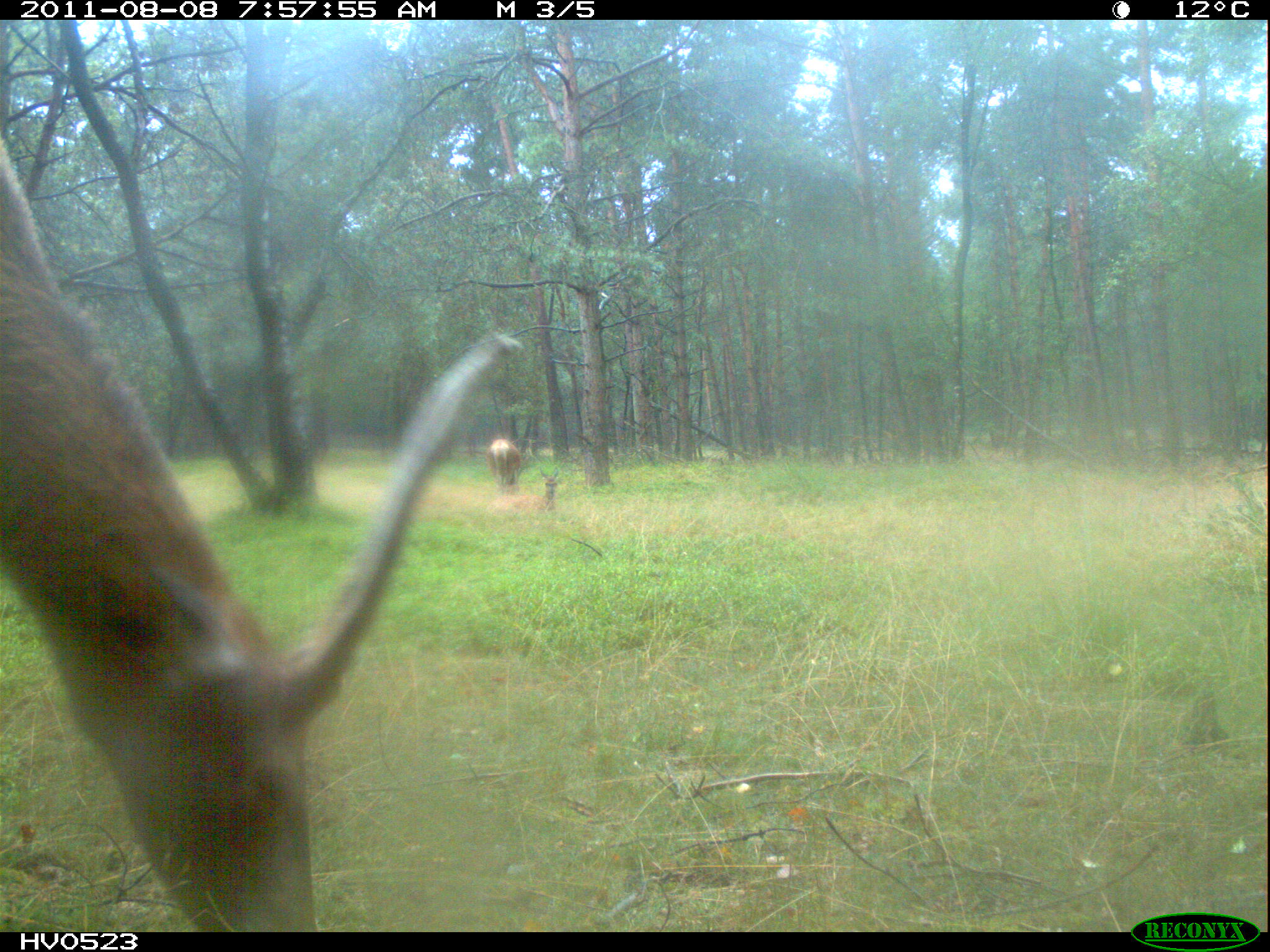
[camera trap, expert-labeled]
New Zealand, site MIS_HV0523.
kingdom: Animalia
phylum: Chordata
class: Mammalia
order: Artiodactyla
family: Cervidae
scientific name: Cervidae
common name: deer